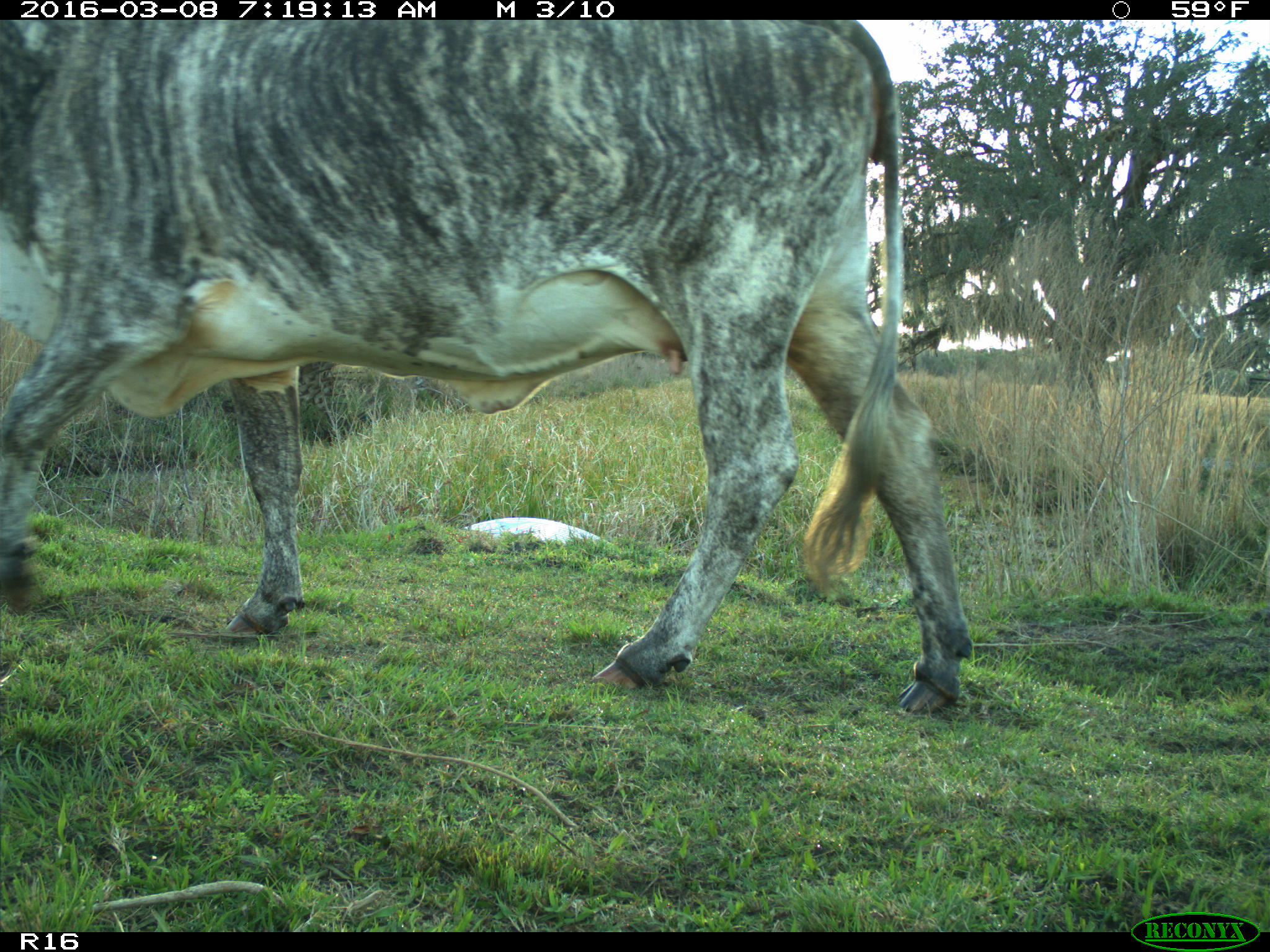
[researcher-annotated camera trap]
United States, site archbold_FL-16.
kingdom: Animalia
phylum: Chordata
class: Mammalia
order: Artiodactyla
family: Bovidae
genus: Bos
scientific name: Bos taurus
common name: domestic cow